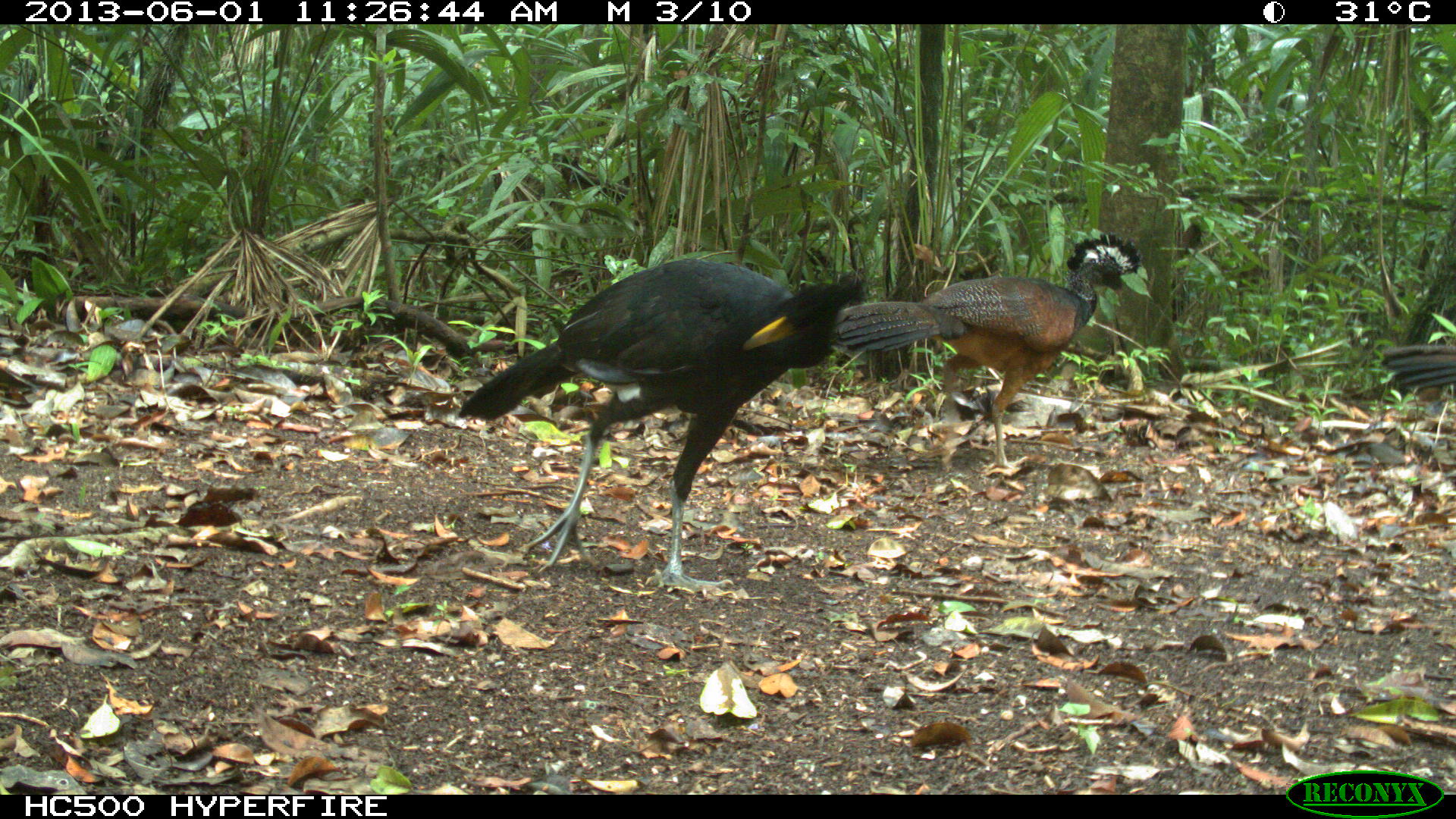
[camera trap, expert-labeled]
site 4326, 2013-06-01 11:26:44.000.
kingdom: Animalia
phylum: Chordata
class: Aves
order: Galliformes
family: Cracidae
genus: Crax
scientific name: Crax rubra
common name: great curassow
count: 3